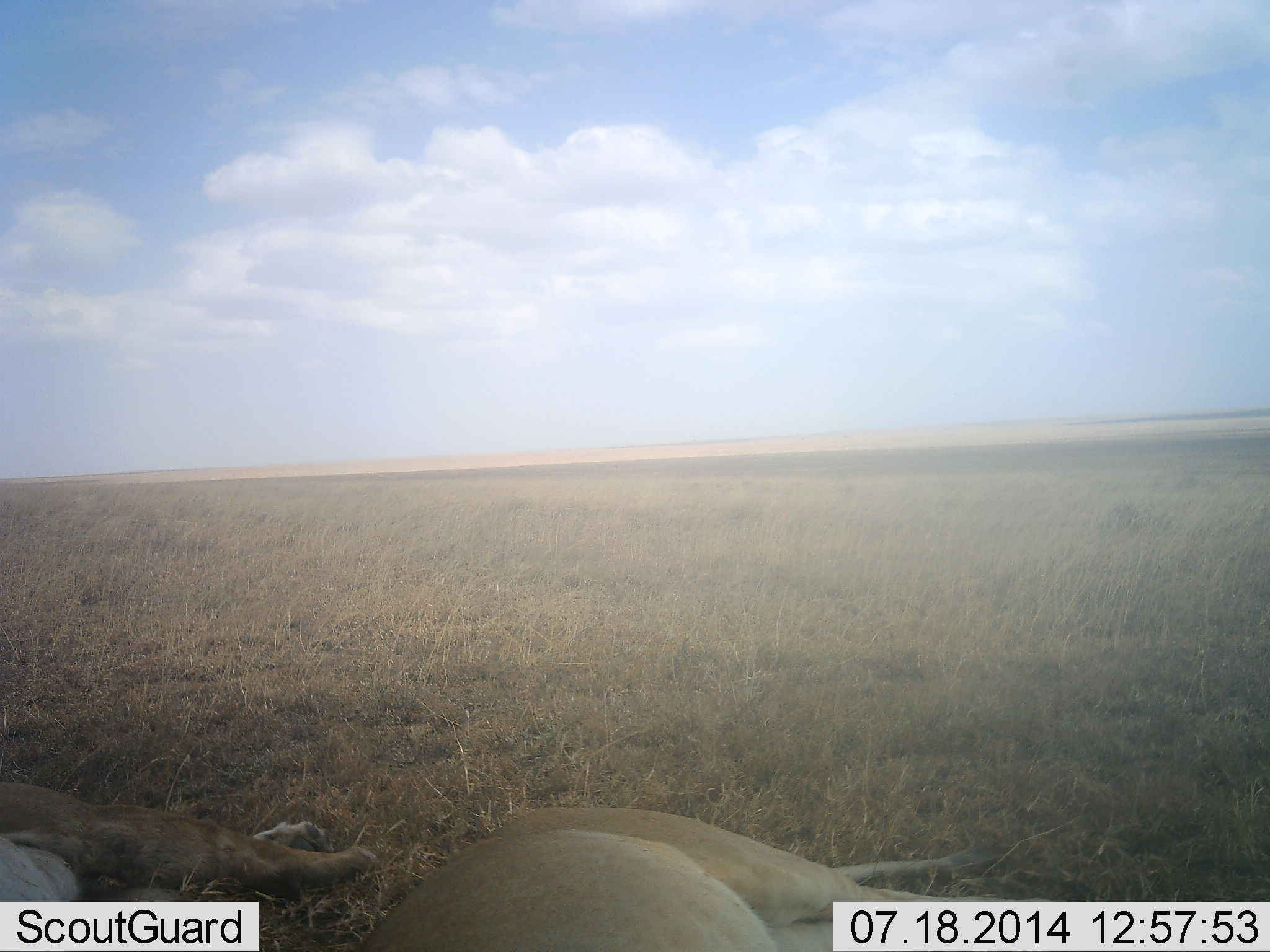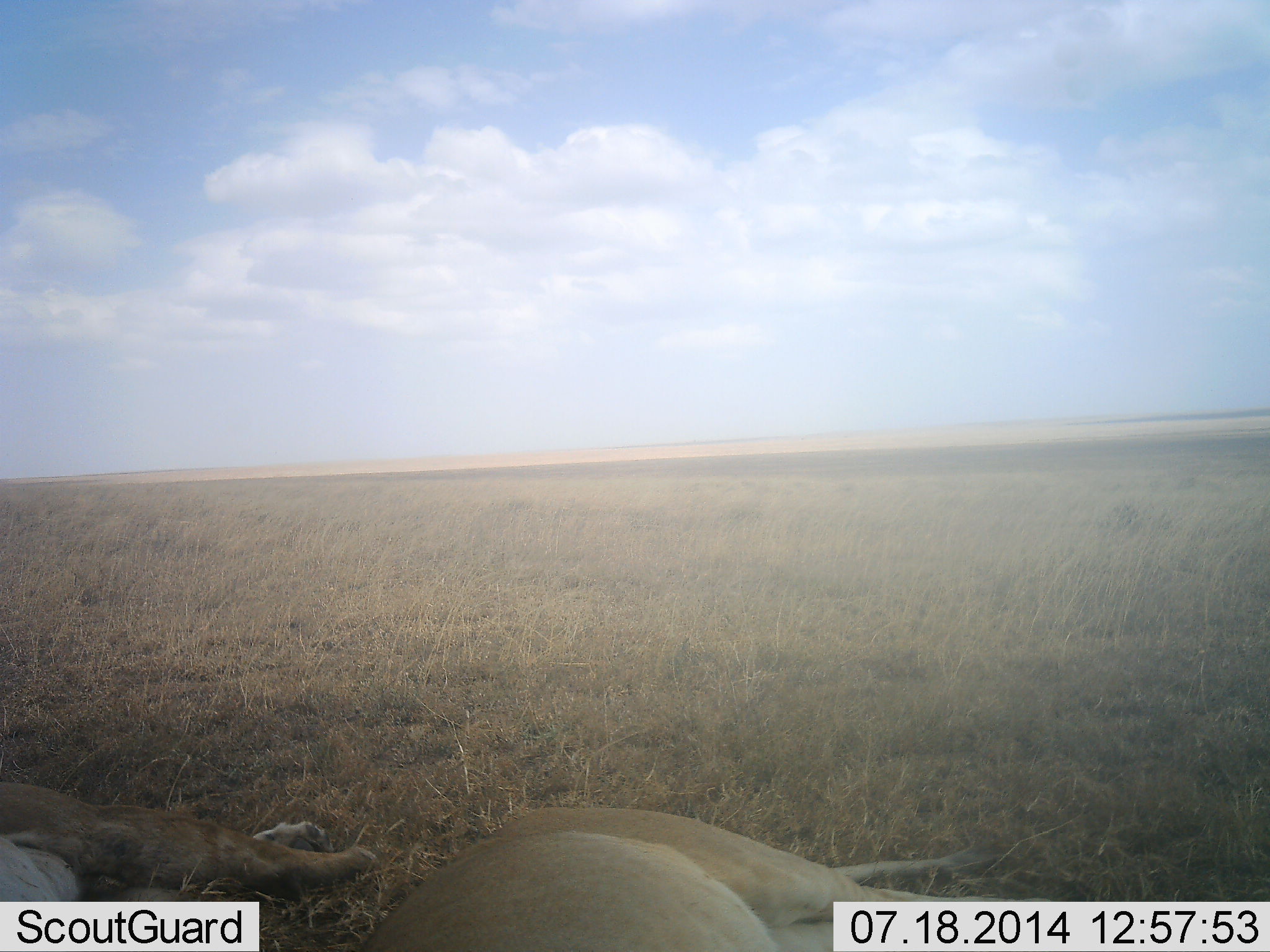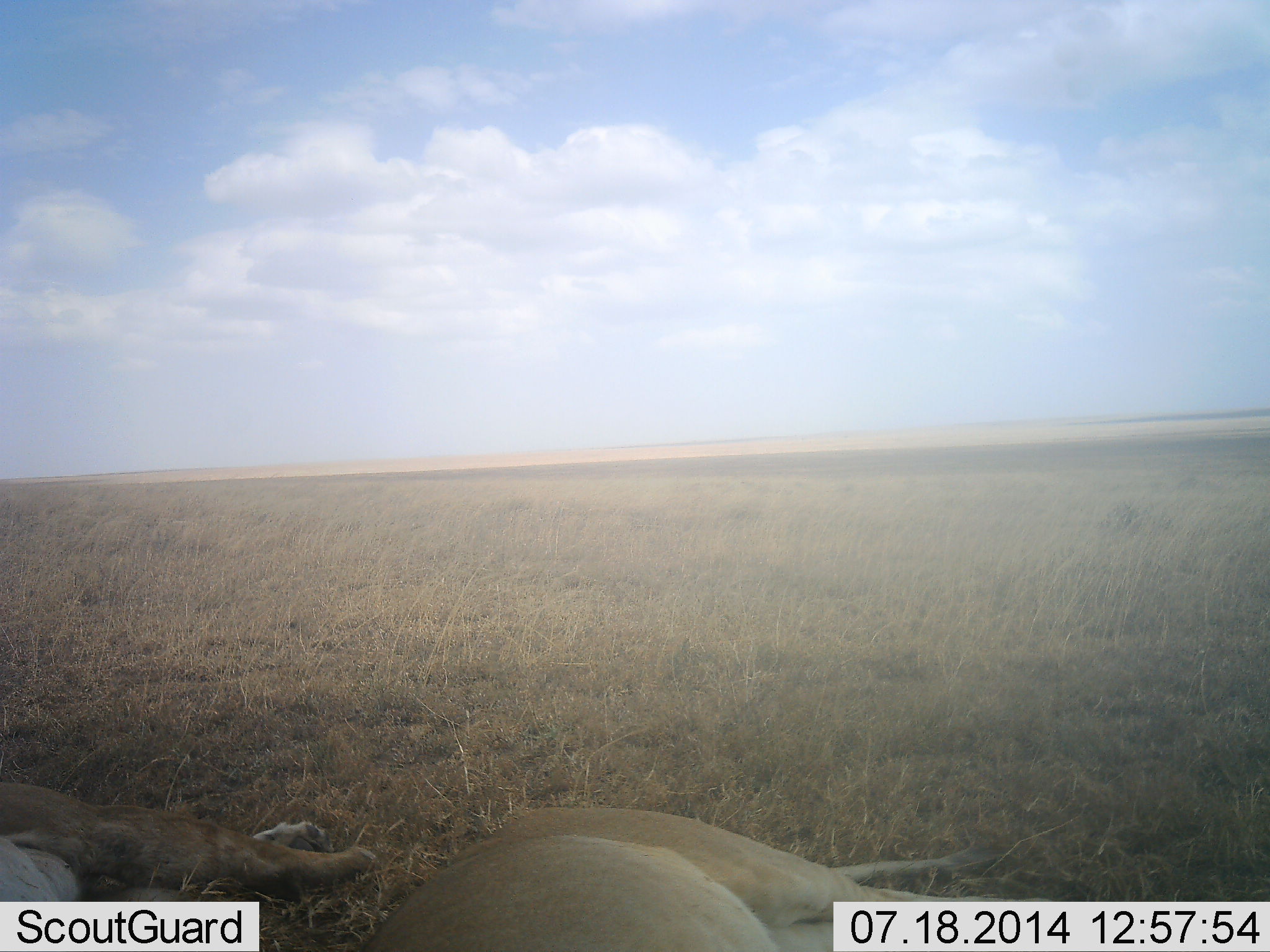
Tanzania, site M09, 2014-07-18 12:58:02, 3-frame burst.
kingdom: Animalia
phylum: Chordata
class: Mammalia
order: Carnivora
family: Felidae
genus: Panthera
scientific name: Panthera leo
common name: lion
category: lionfemale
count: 2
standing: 0%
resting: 100%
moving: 0%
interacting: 0%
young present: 0%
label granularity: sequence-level